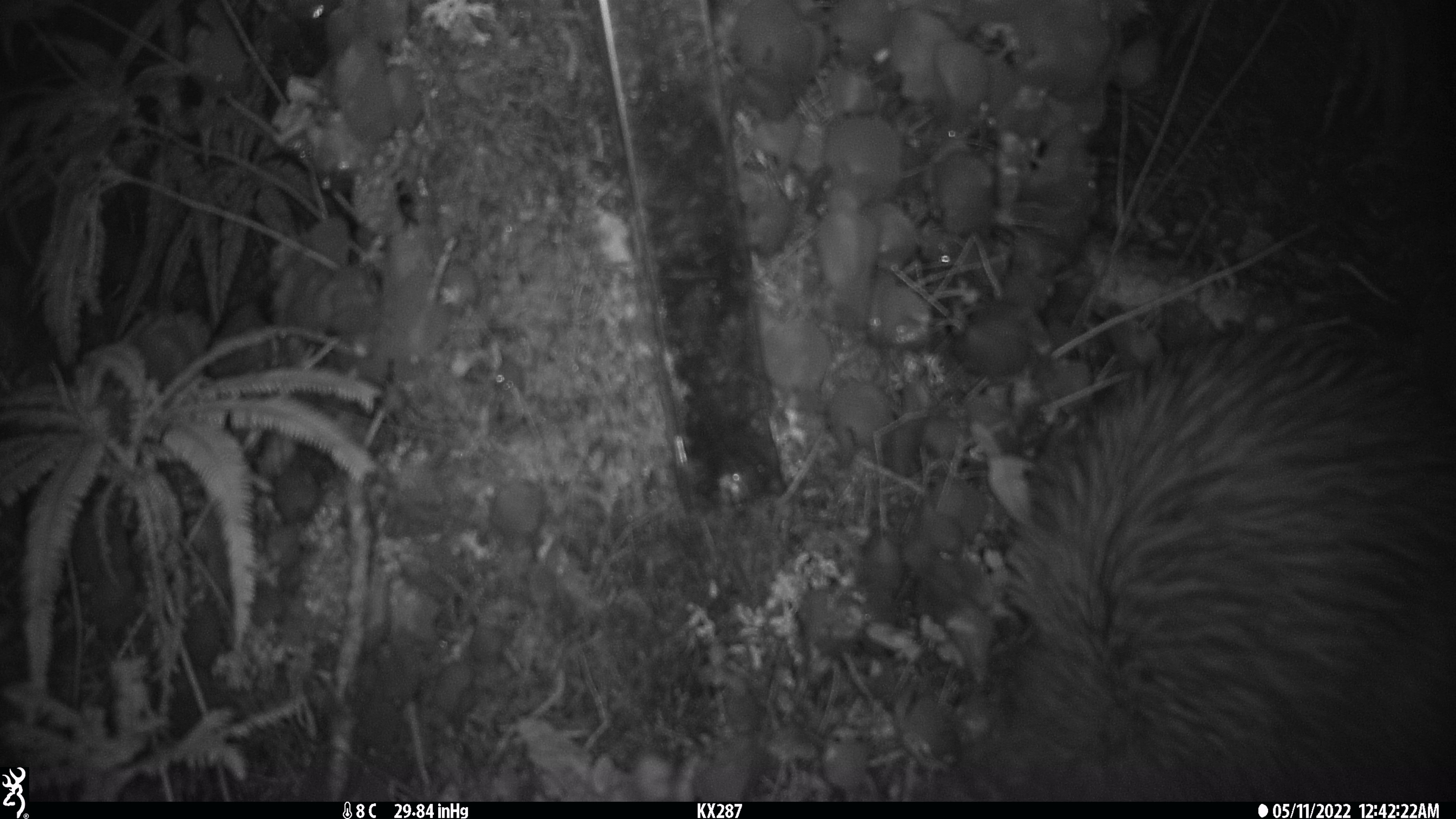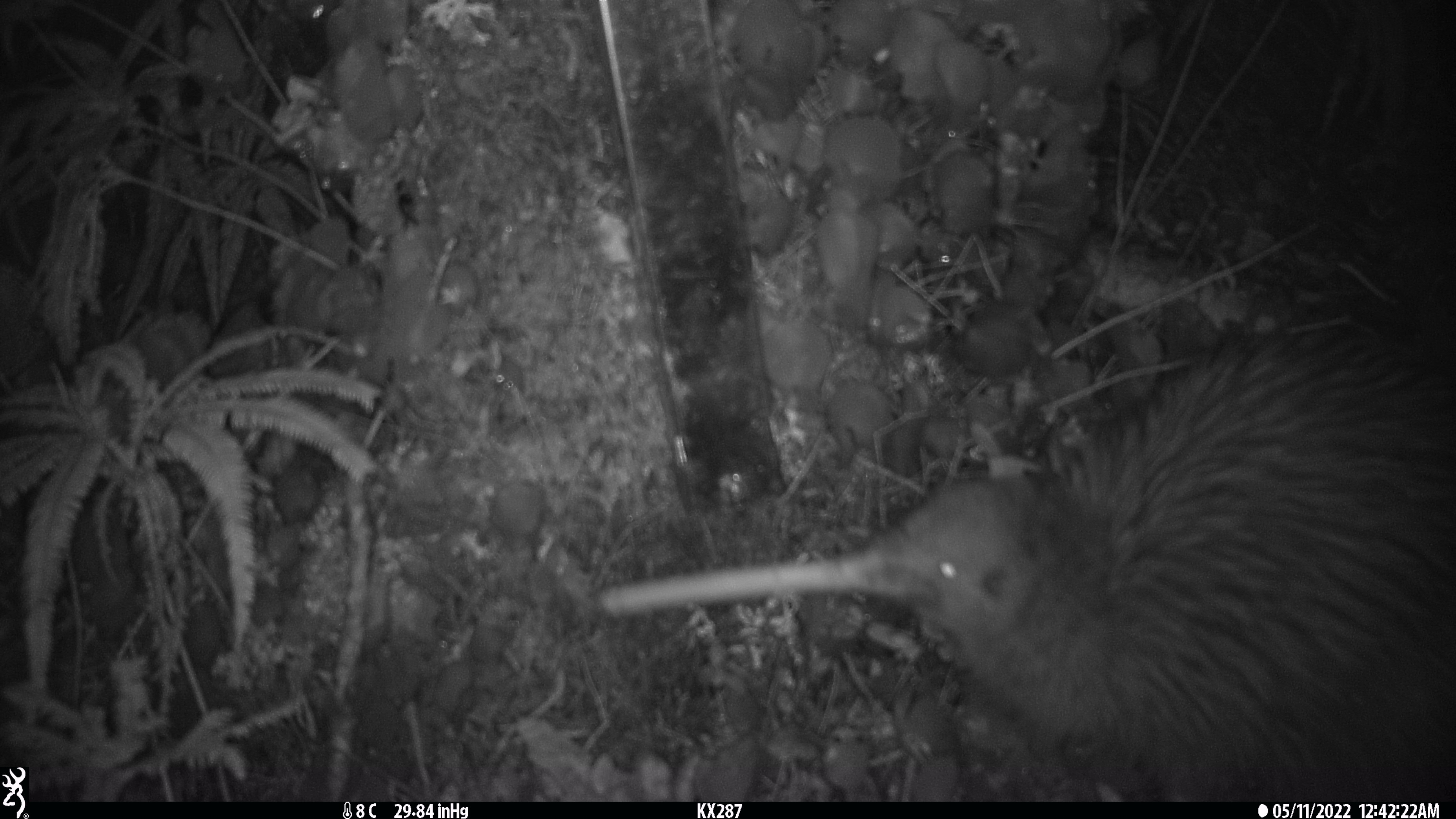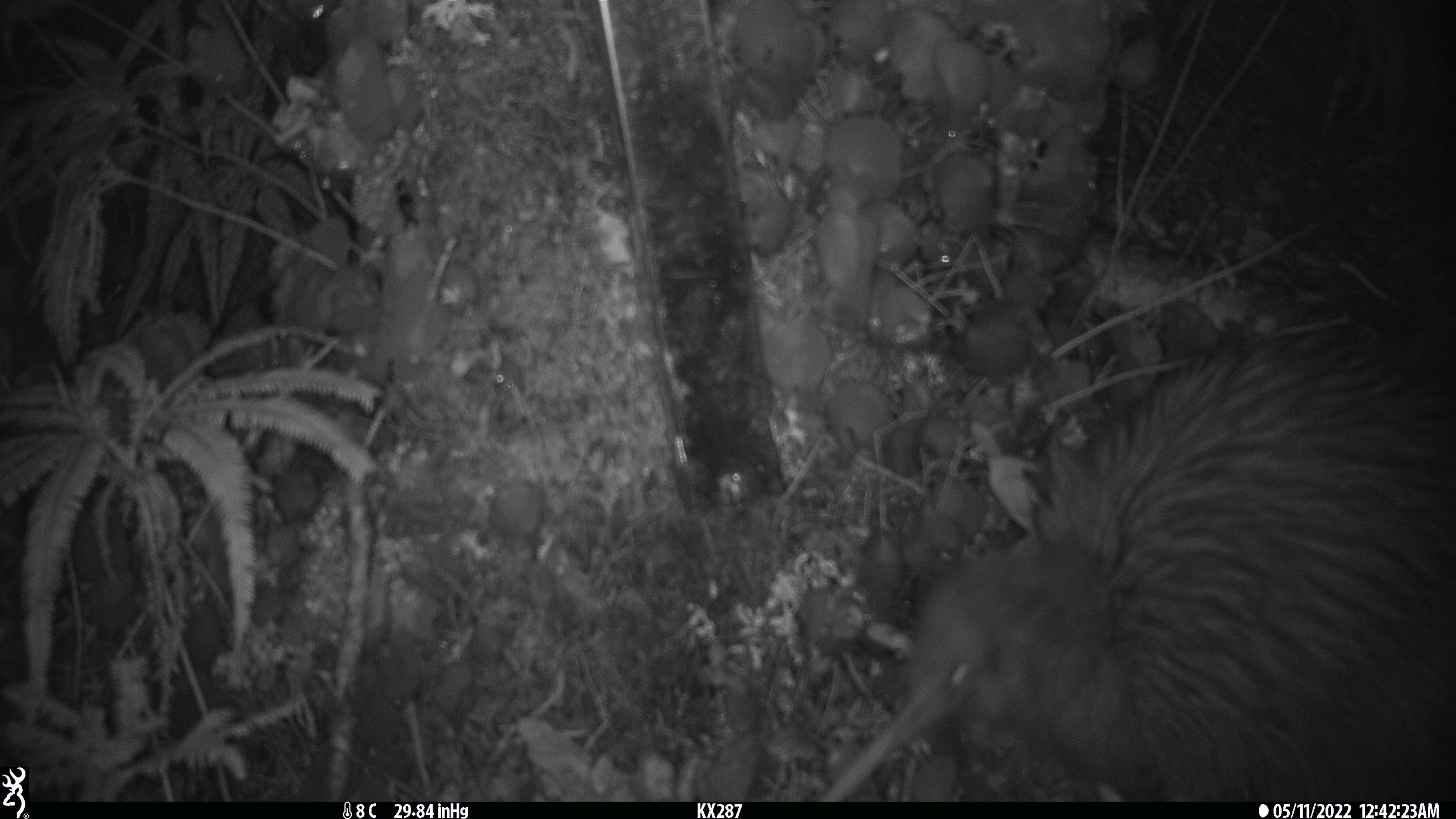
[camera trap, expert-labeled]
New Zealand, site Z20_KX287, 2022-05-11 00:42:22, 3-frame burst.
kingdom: Animalia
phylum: Chordata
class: Aves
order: Apterygiformes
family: Apterygidae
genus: Apteryx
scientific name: Apteryx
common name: kiwi